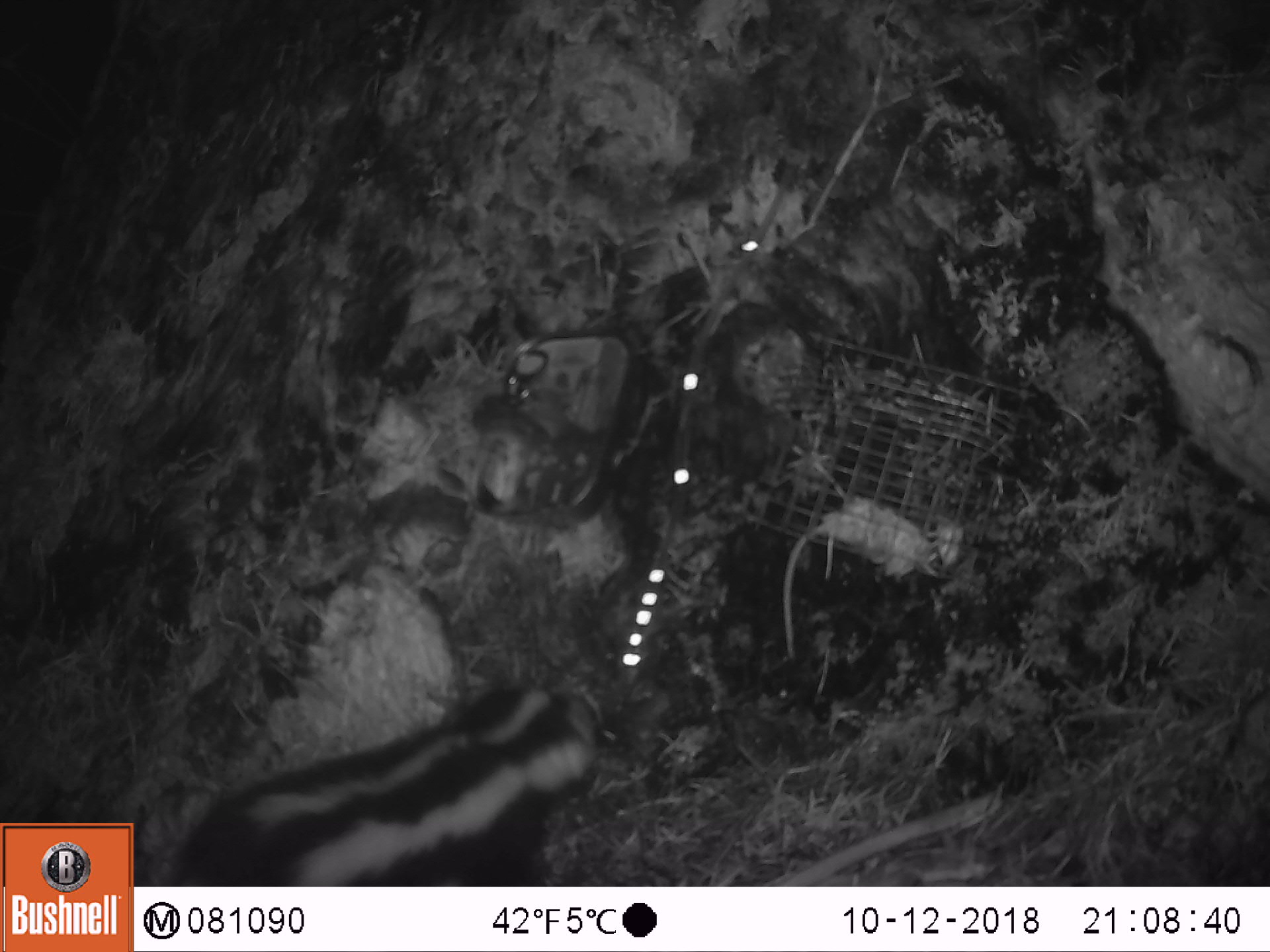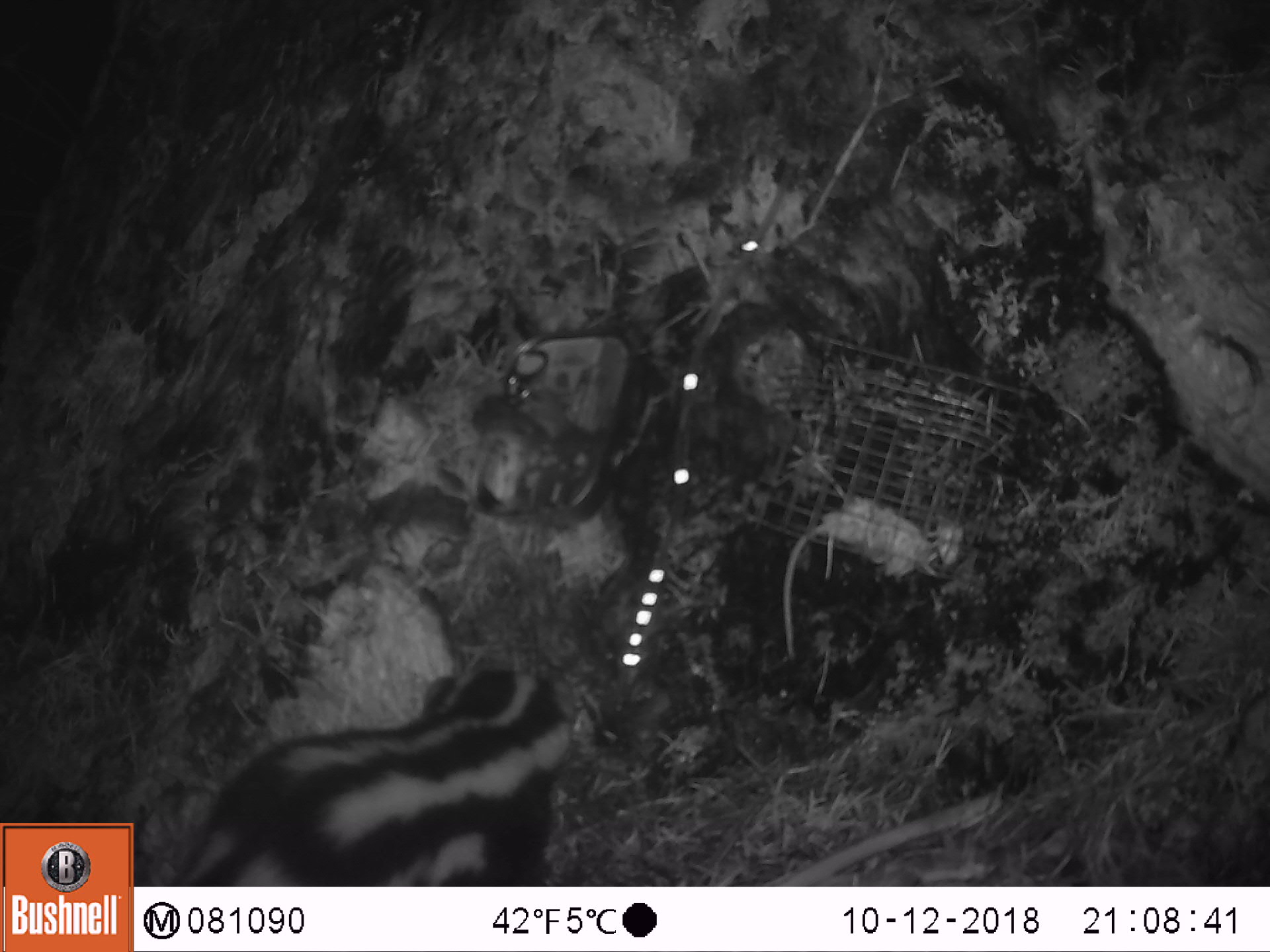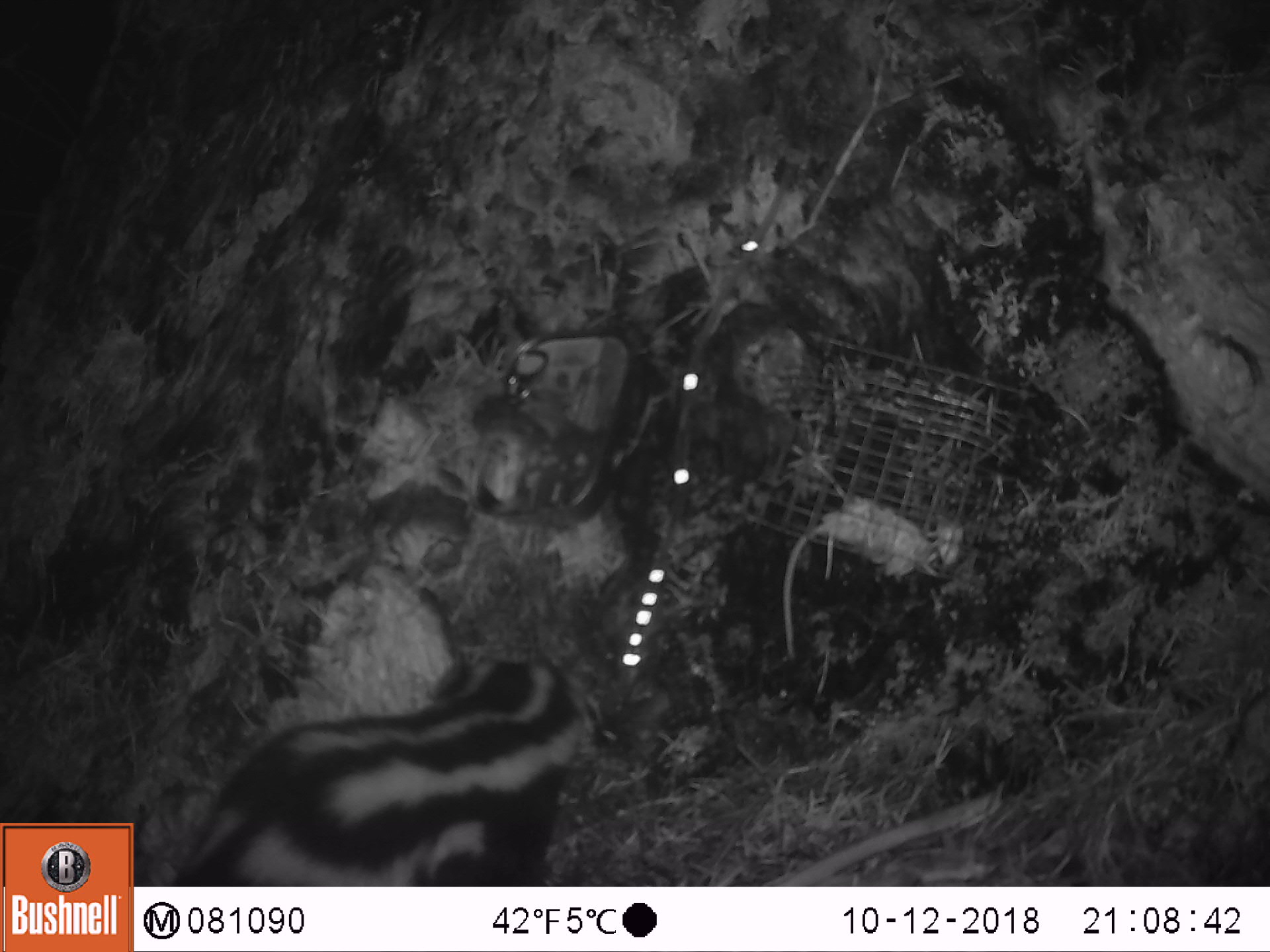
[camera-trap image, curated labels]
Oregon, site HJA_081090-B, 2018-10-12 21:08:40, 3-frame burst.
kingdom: Animalia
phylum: Chordata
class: Mammalia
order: Carnivora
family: Mephitidae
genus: Spilogale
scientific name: Spilogale gracilis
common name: western spotted skunk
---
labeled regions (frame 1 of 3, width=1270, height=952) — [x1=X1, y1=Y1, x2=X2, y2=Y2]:
western spotted skunk: [x1=152, y1=664, x2=620, y2=878]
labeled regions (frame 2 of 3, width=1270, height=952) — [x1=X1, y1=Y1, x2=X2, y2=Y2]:
western spotted skunk: [x1=162, y1=652, x2=607, y2=882]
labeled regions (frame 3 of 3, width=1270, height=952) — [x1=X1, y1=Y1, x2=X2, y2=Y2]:
western spotted skunk: [x1=167, y1=638, x2=610, y2=878]